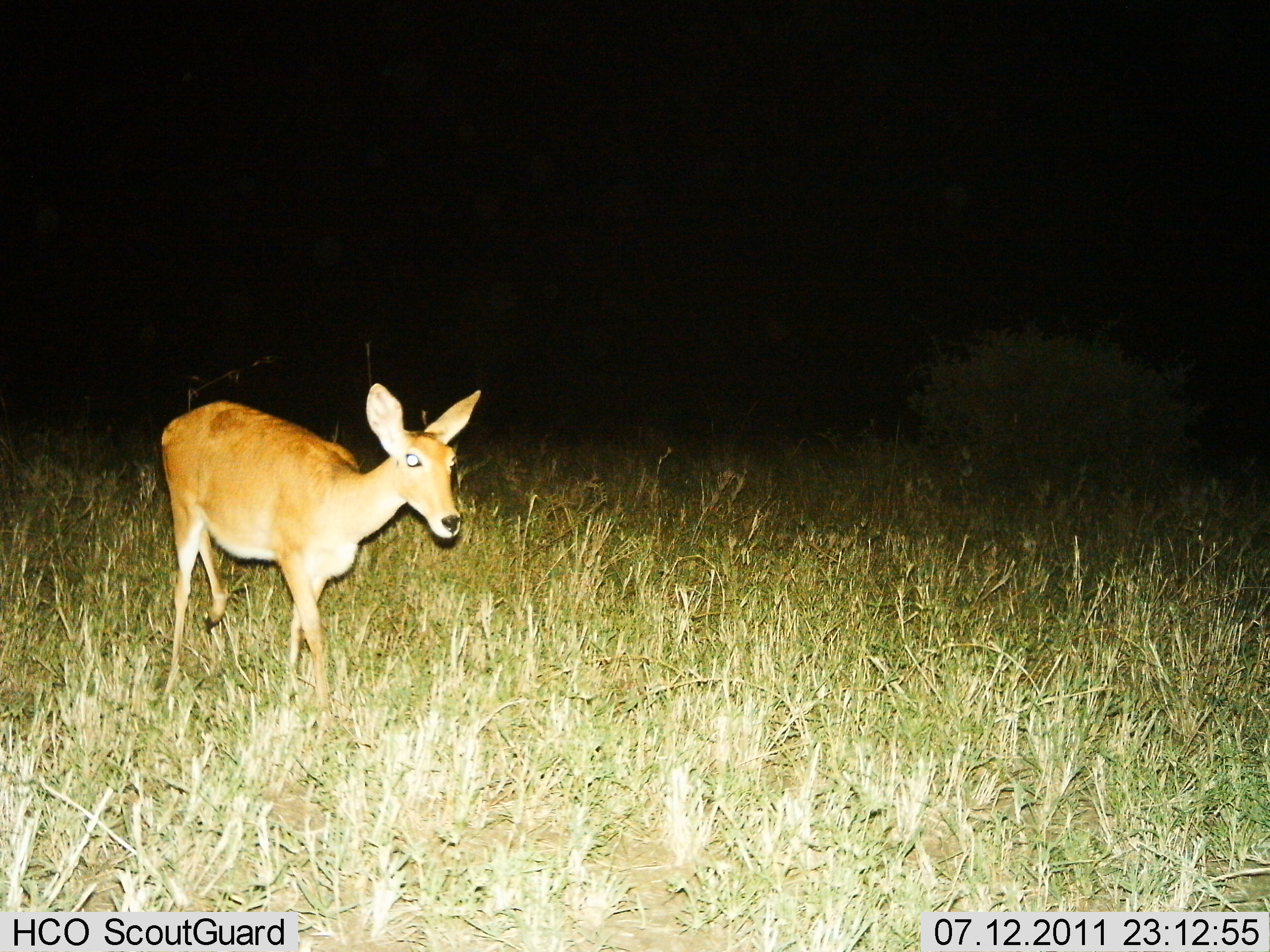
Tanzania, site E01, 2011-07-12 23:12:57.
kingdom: Animalia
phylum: Chordata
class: Mammalia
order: Artiodactyla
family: Bovidae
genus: Redunca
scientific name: Redunca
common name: reedbuck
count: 1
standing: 36%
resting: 0%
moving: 82%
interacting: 0%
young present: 0%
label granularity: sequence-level